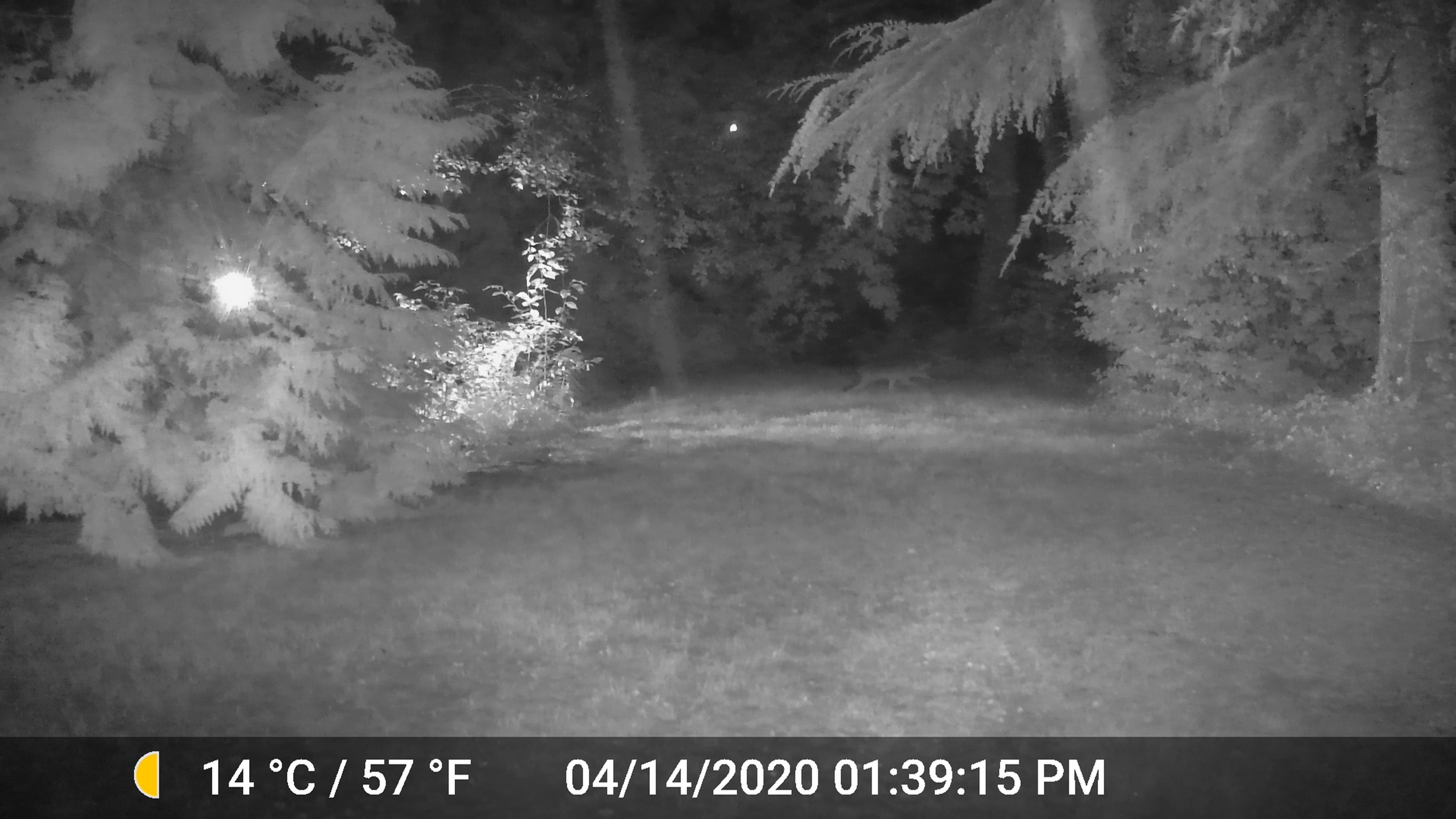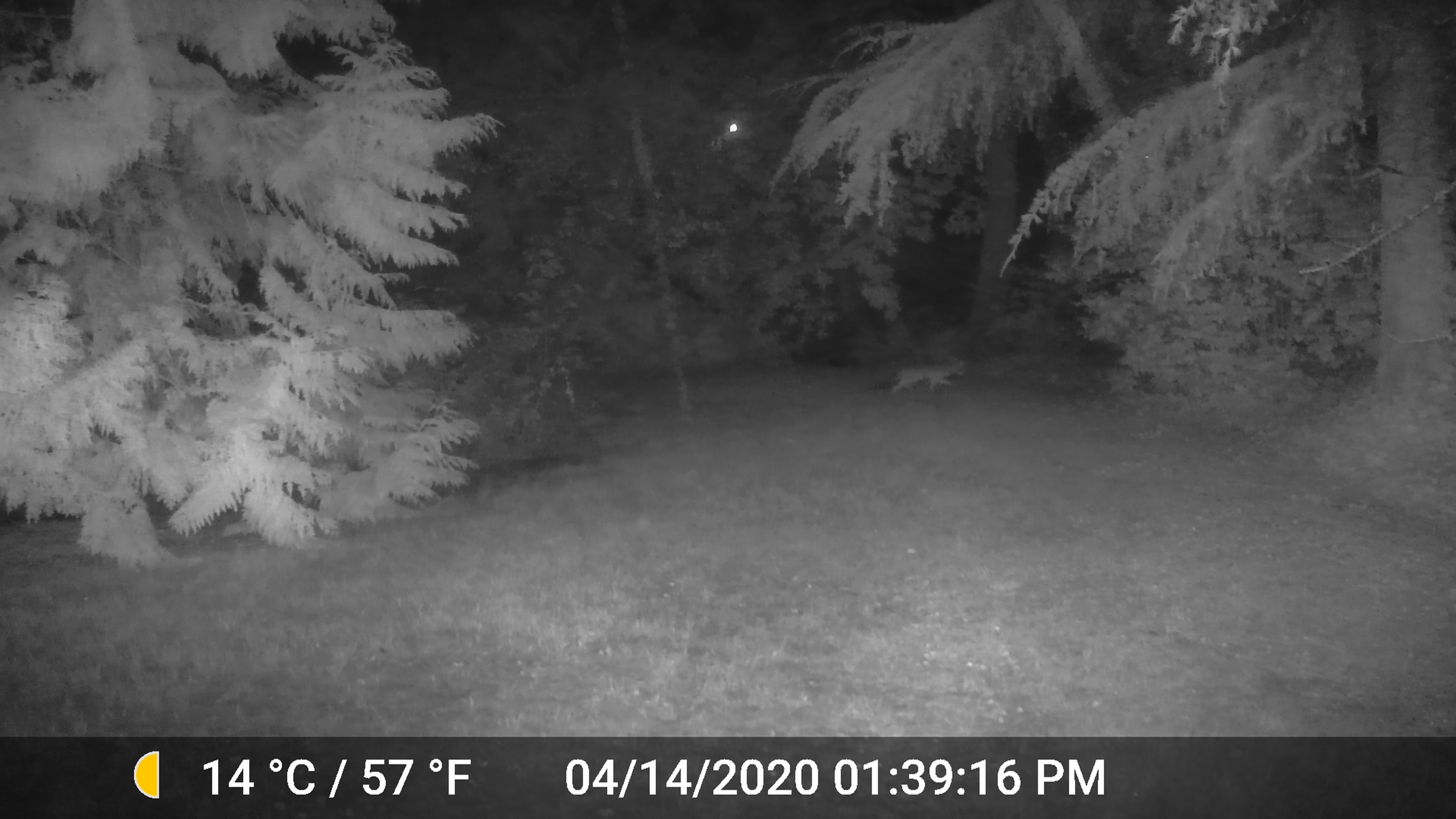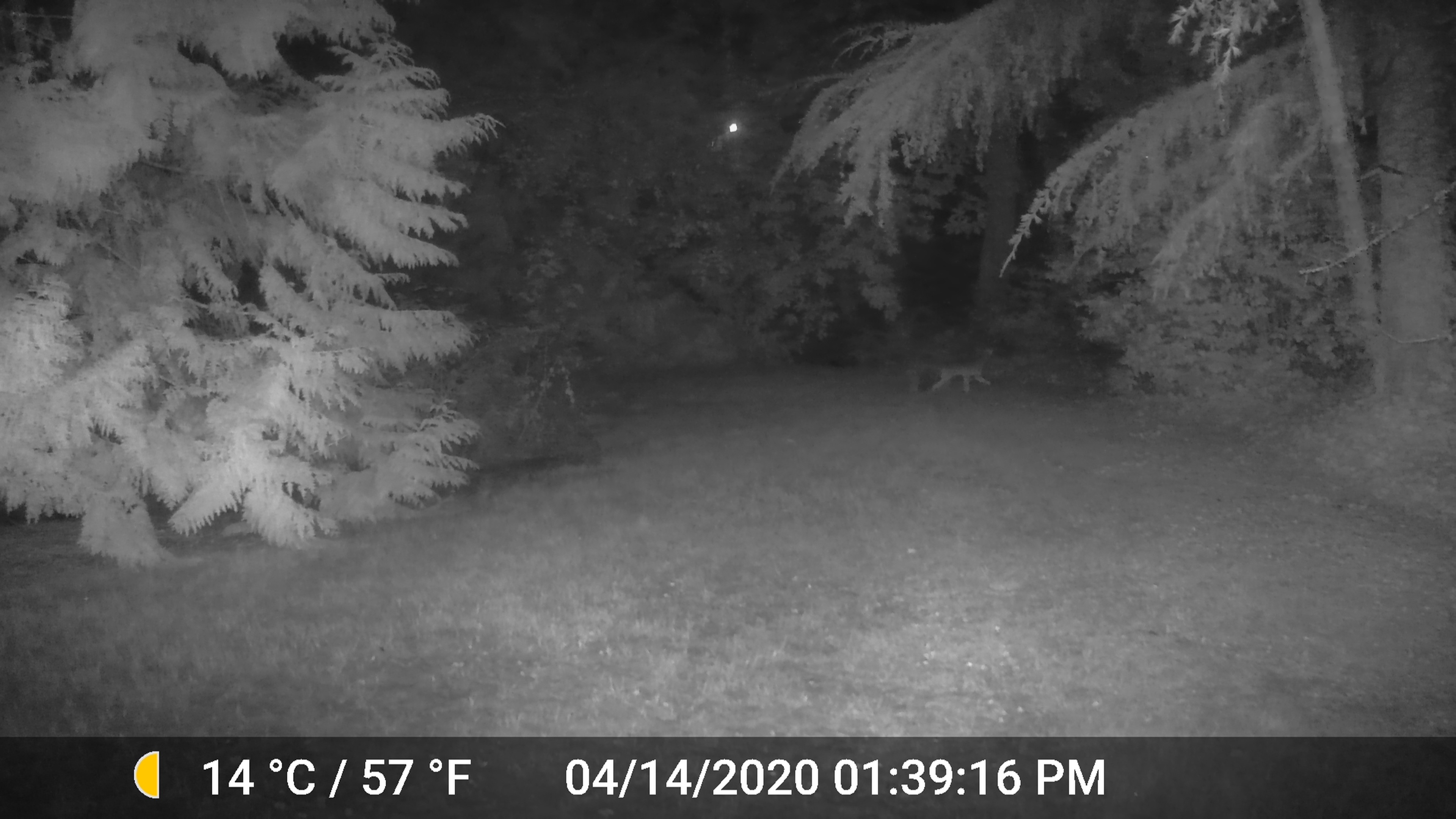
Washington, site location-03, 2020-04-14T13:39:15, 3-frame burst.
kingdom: Animalia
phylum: Chordata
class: Mammalia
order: Carnivora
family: Canidae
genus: Canis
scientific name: Canis latrans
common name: coyote